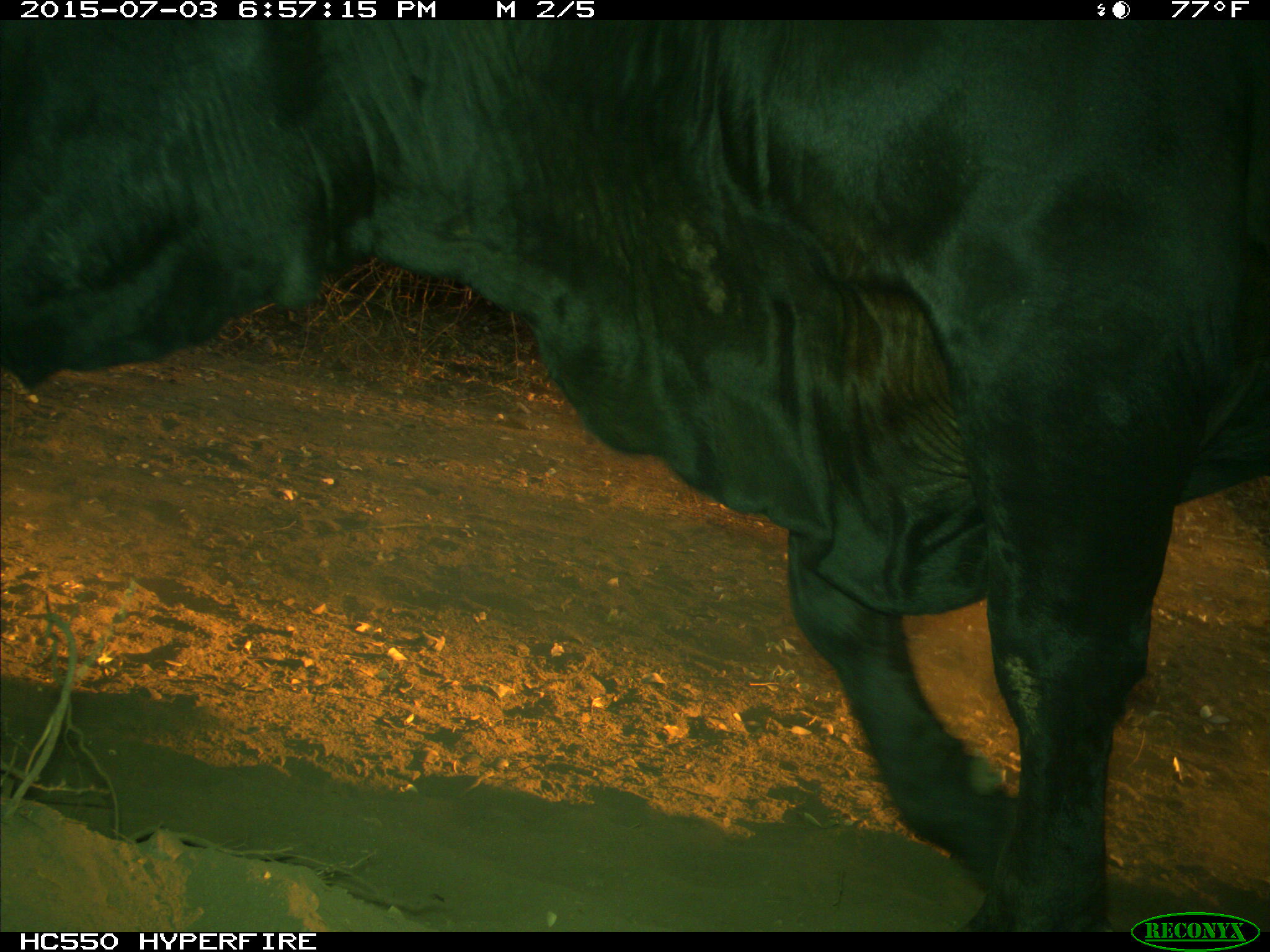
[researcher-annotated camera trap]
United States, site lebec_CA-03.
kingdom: Animalia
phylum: Chordata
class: Mammalia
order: Artiodactyla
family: Bovidae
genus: Bos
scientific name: Bos taurus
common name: domestic cow